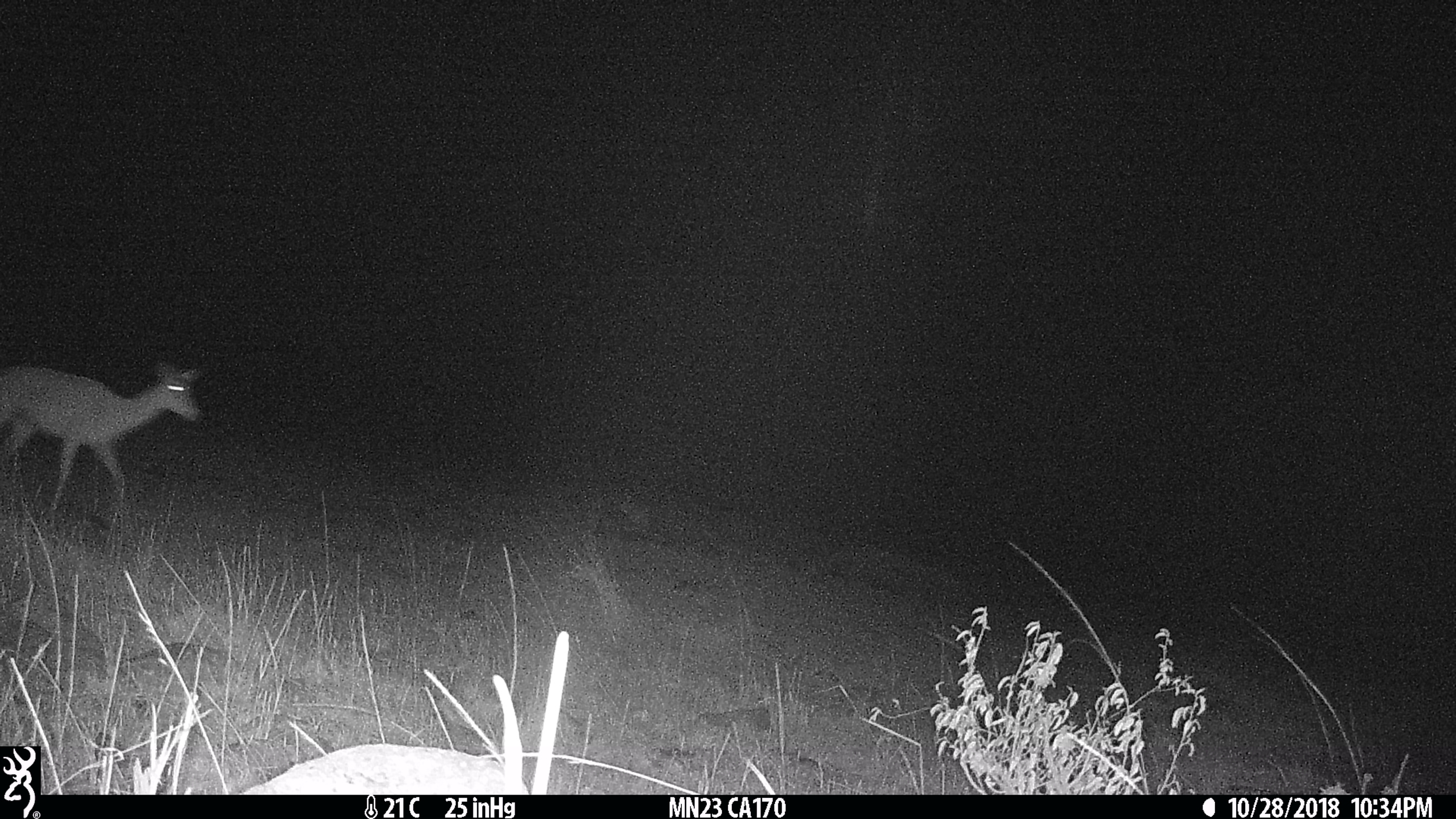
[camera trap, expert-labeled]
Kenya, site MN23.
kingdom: Animalia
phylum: Chordata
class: Mammalia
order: Artiodactyla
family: Bovidae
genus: Aepyceros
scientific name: Aepyceros melampus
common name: impala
Impala (Aepyceros melampus).